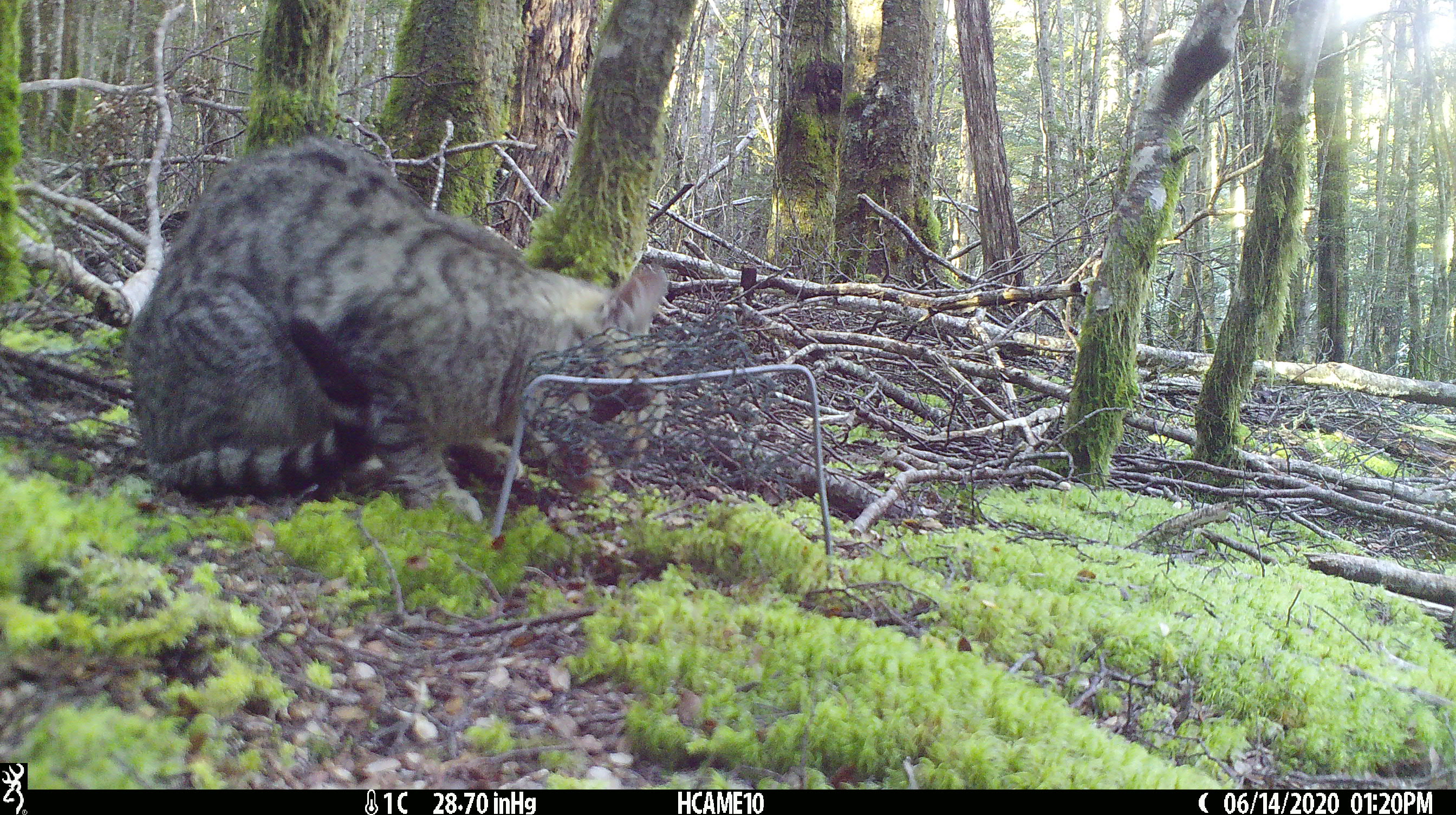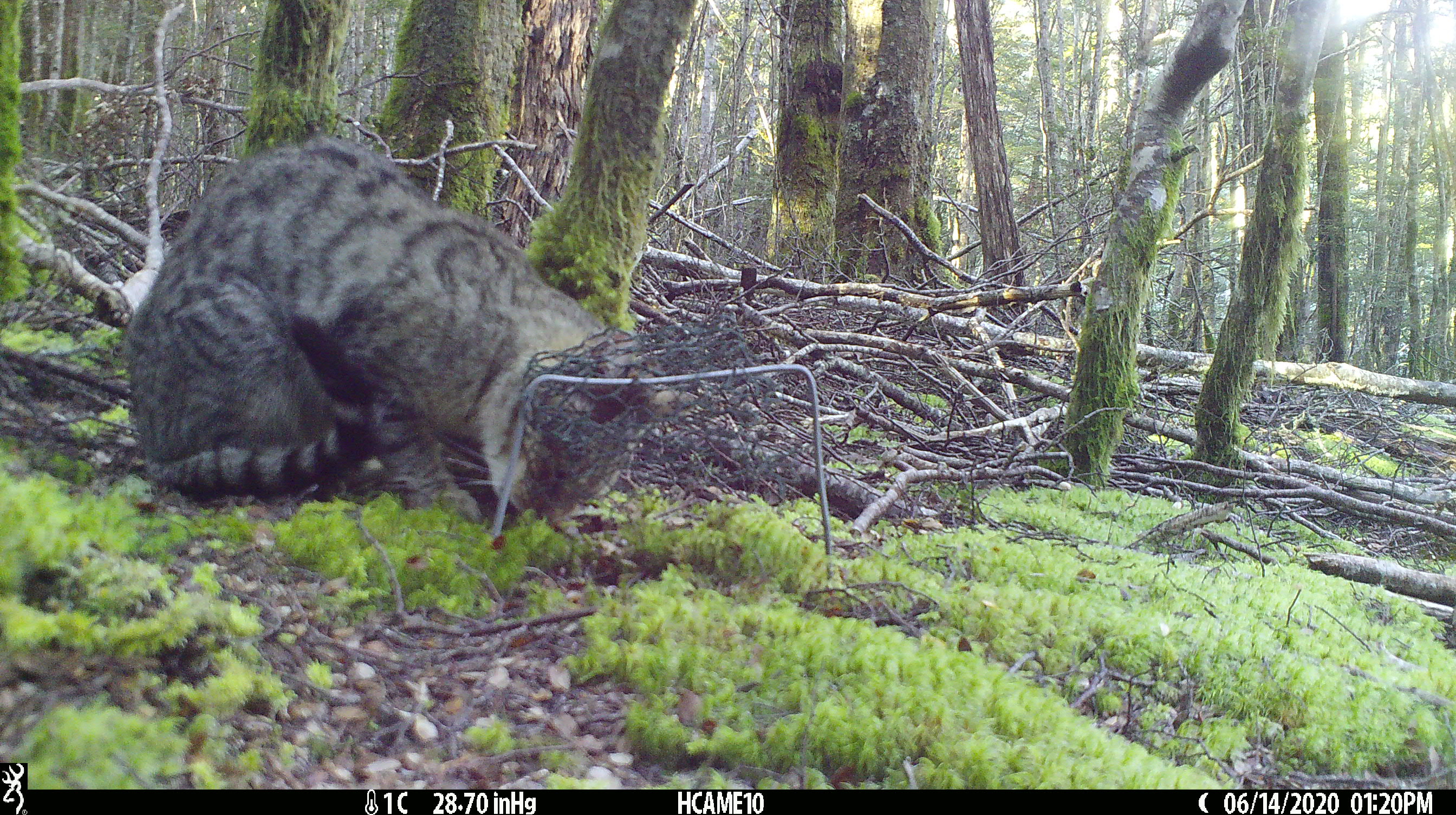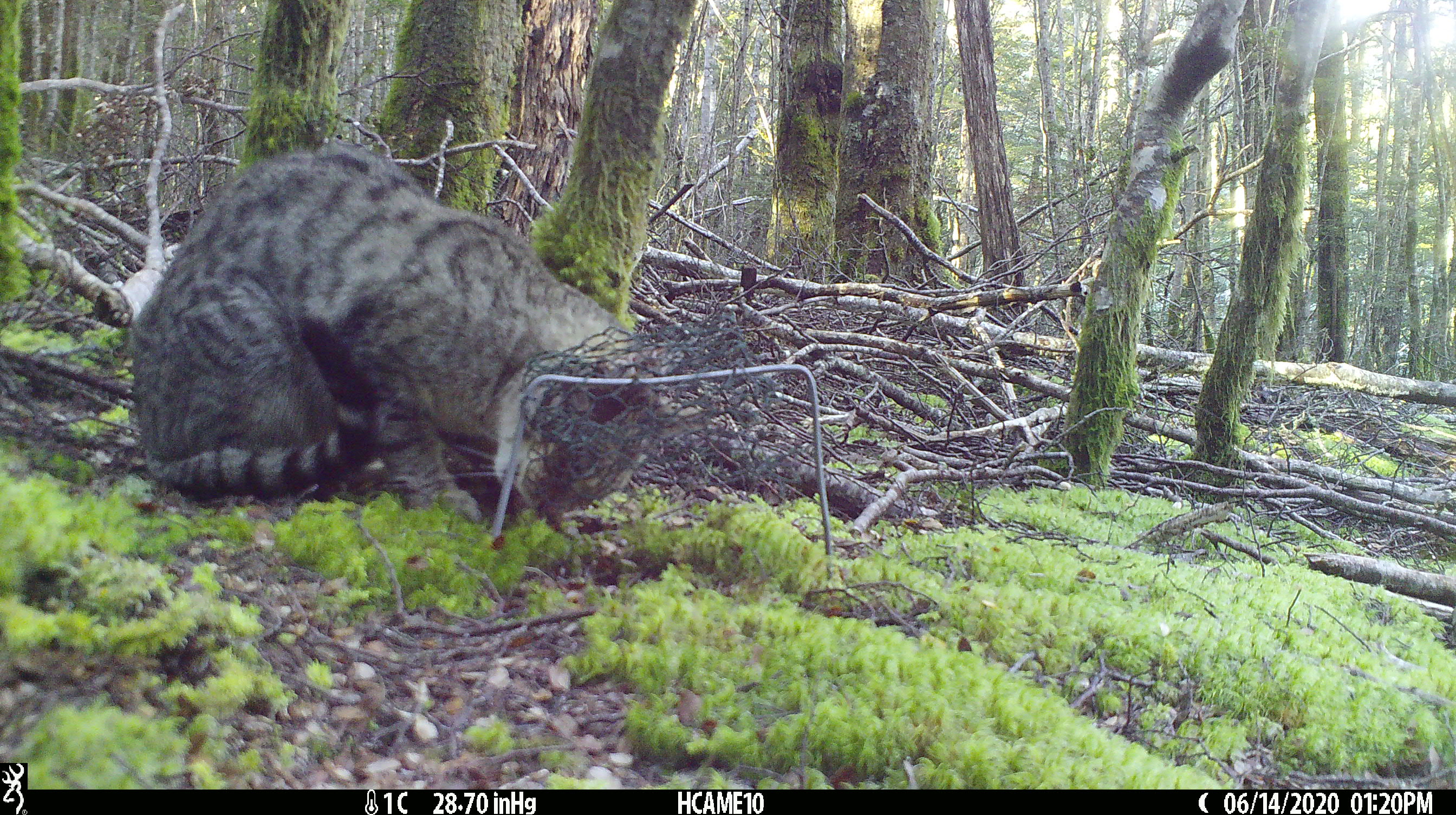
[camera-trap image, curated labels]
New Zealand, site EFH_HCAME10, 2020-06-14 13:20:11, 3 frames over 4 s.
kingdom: Animalia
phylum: Chordata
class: Mammalia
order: Carnivora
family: Felidae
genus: Felis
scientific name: Felis catus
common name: domestic cat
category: cat